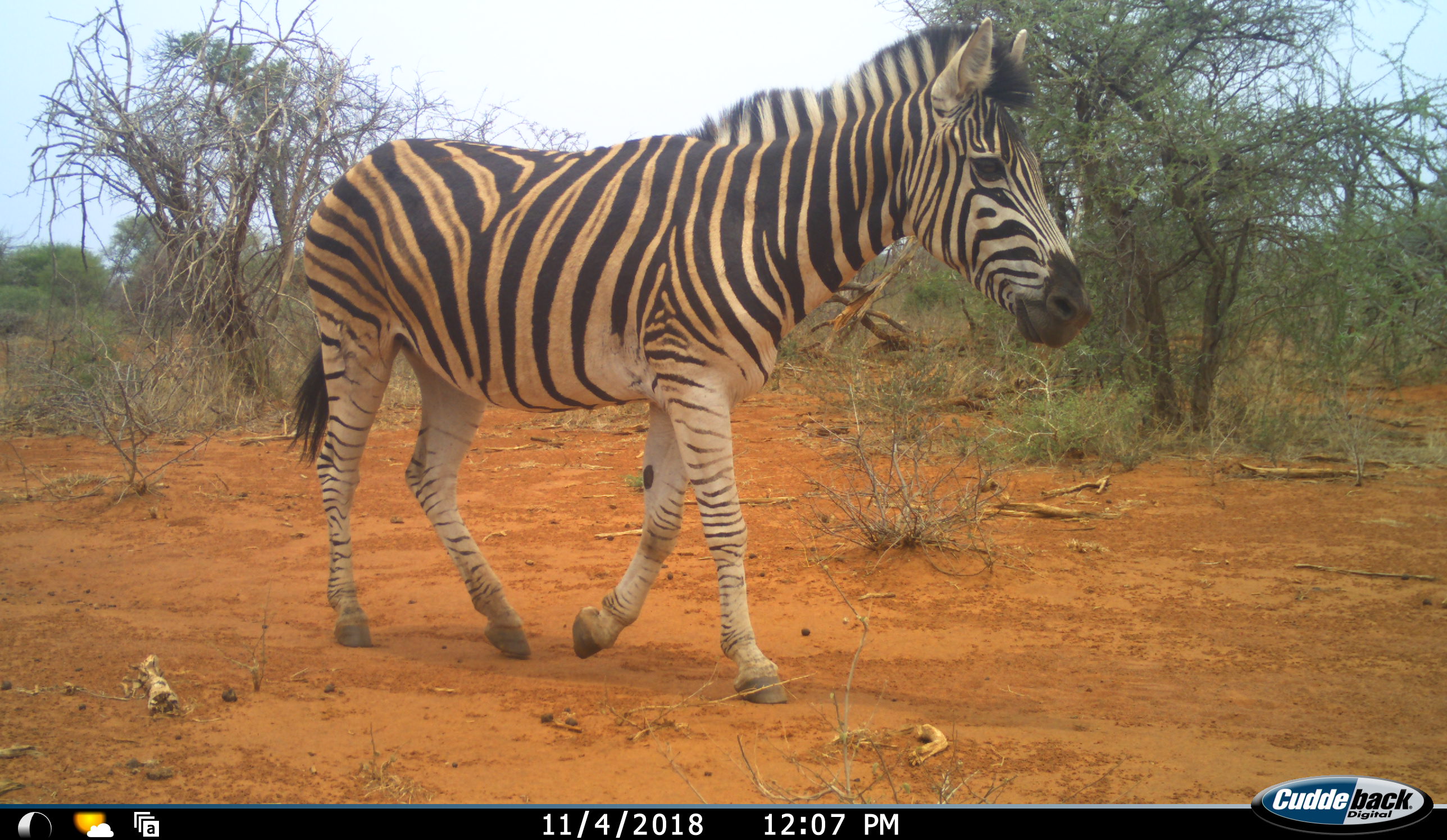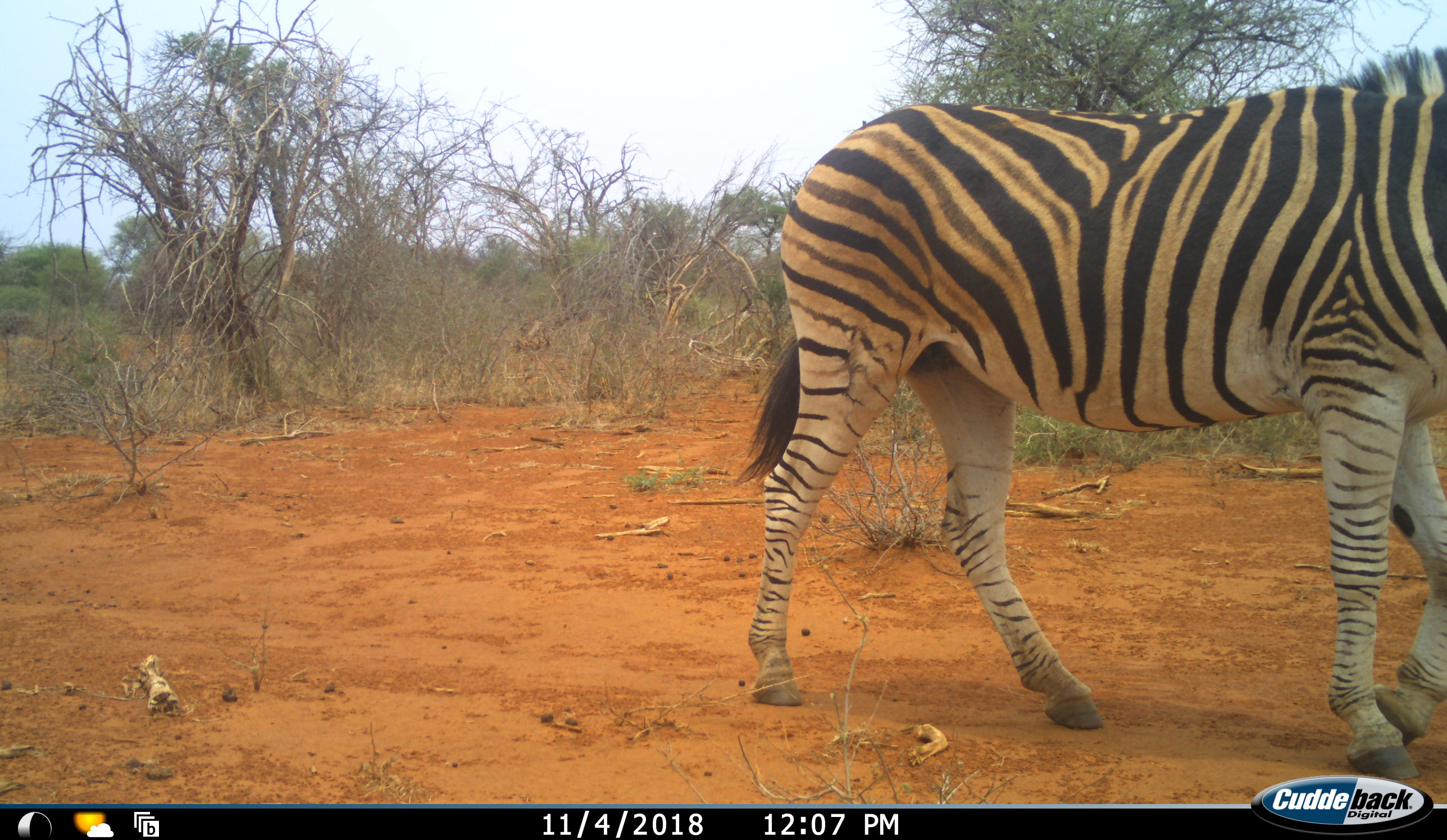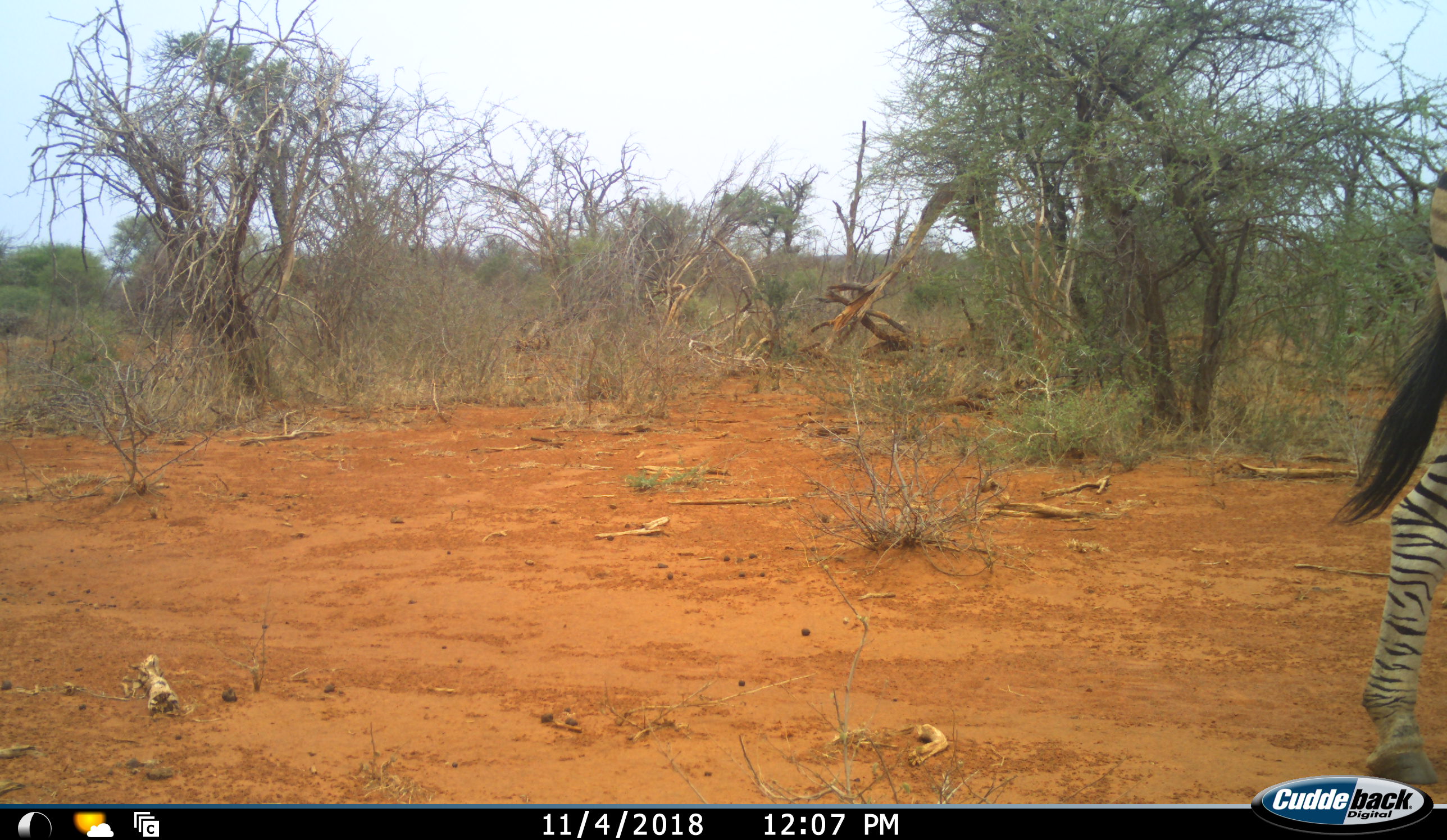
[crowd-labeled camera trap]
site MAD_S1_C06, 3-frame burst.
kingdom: Animalia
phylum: Chordata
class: Mammalia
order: Perissodactyla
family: Equidae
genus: Equus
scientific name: Equus quagga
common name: plains zebra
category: zebraplains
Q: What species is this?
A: Zebraplains (plains zebra) (Equus quagga).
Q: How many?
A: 1.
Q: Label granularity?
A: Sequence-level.